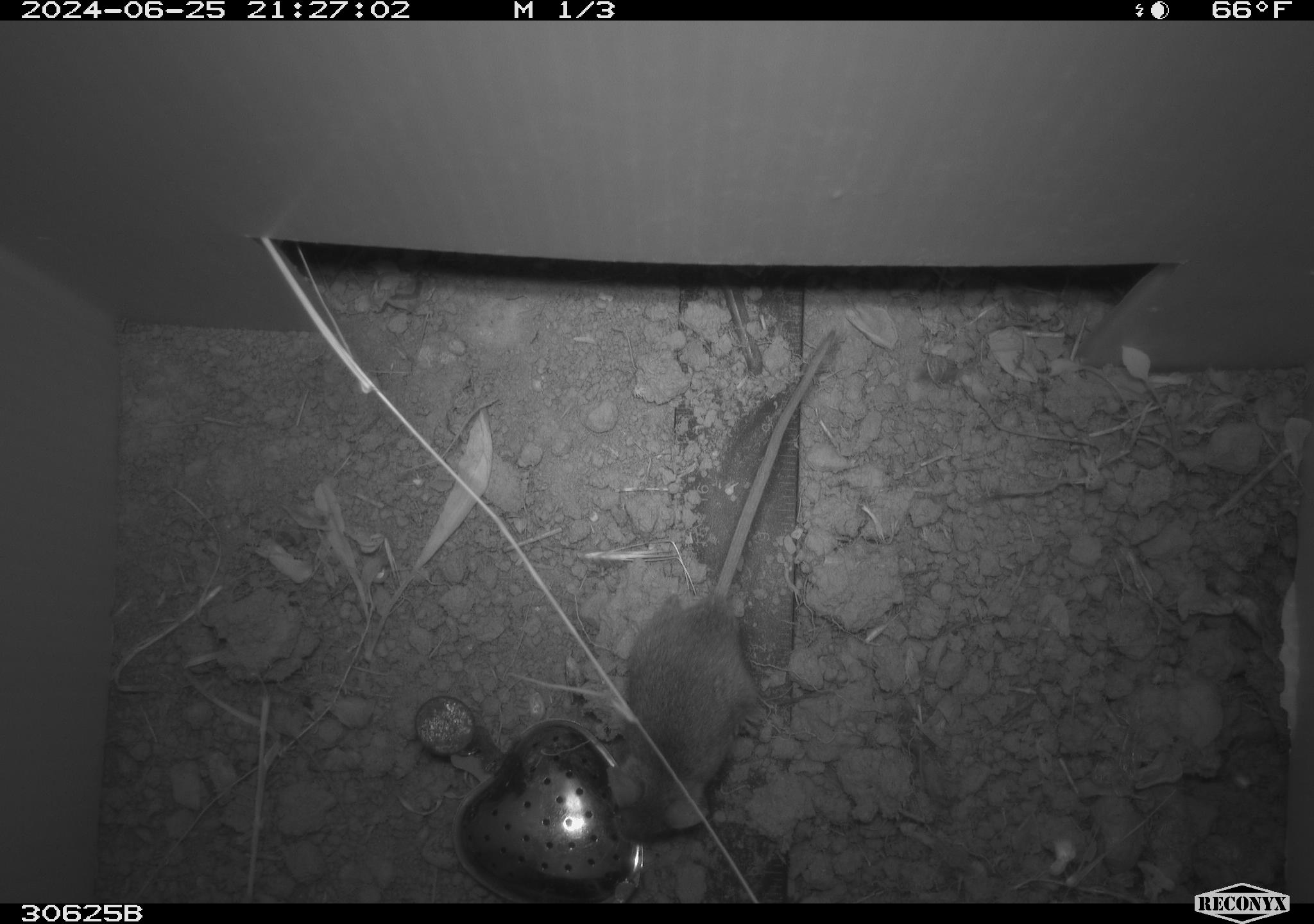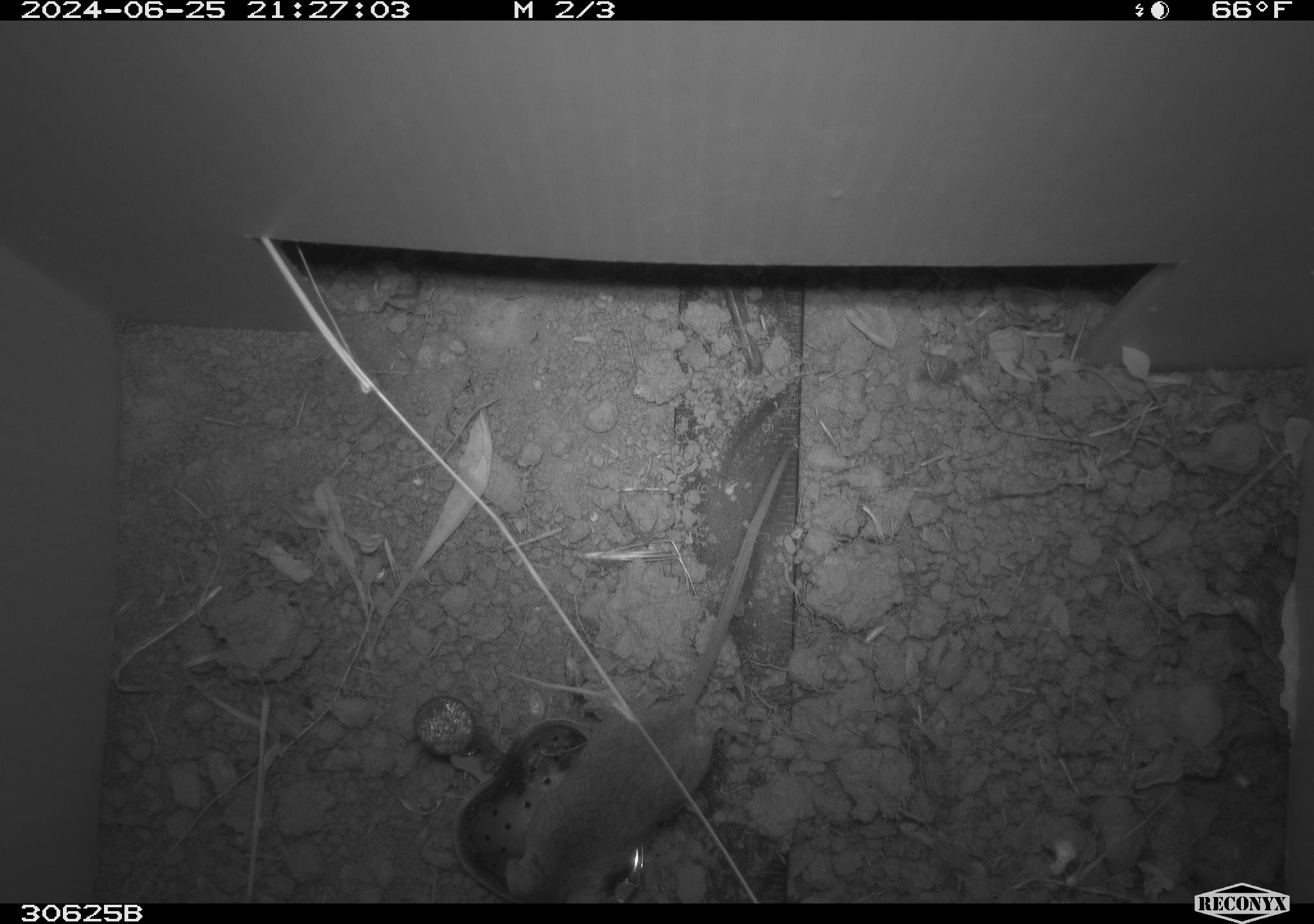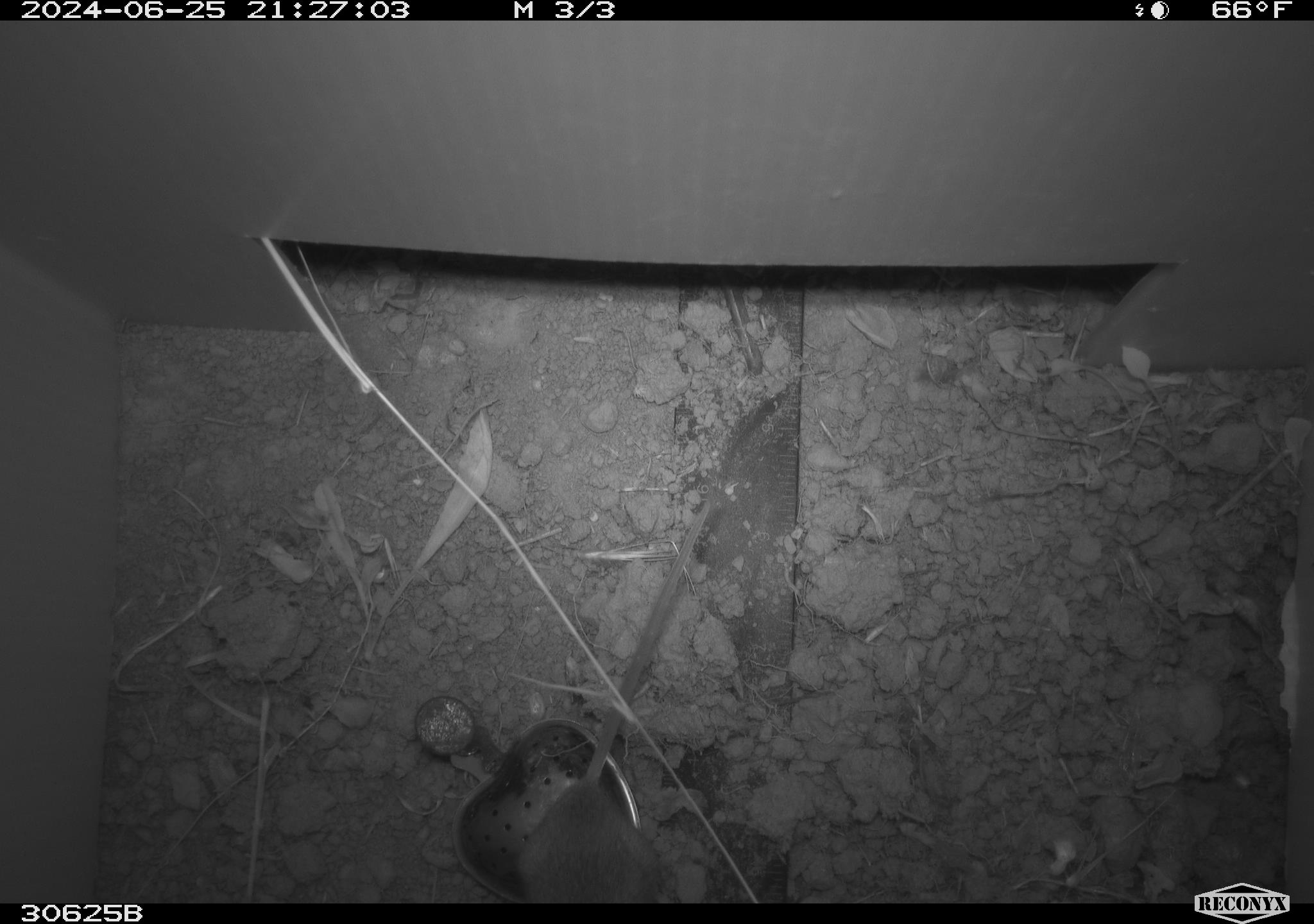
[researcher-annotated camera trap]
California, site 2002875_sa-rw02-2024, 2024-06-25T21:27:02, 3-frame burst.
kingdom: Animalia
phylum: Chordata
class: Mammalia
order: Rodentia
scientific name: Rodentia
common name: mouse species